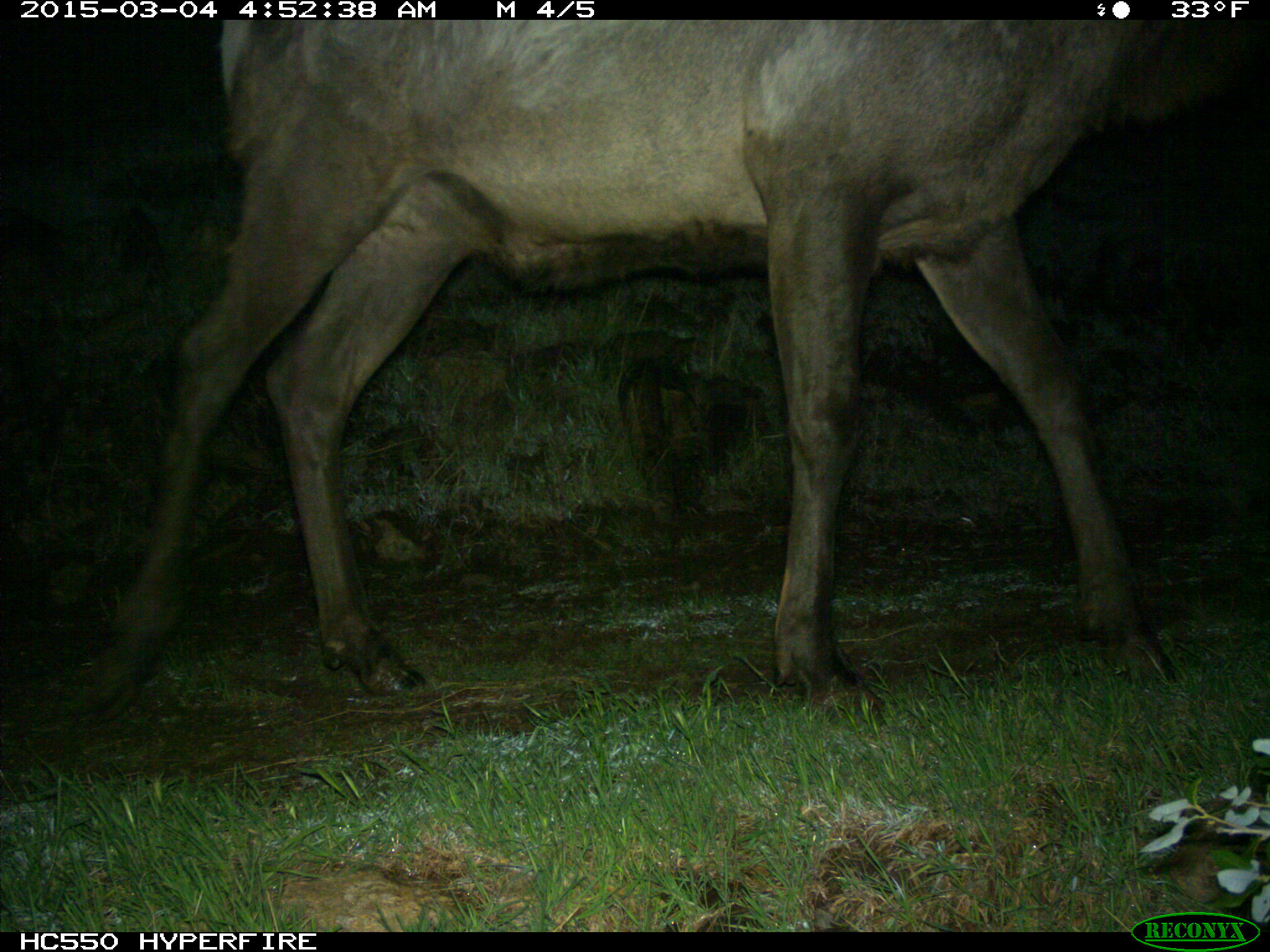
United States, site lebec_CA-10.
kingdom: Animalia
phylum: Chordata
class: Mammalia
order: Artiodactyla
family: Cervidae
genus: Cervus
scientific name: Cervus canadensis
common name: elk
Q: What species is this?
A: Cervus canadensis (elk).